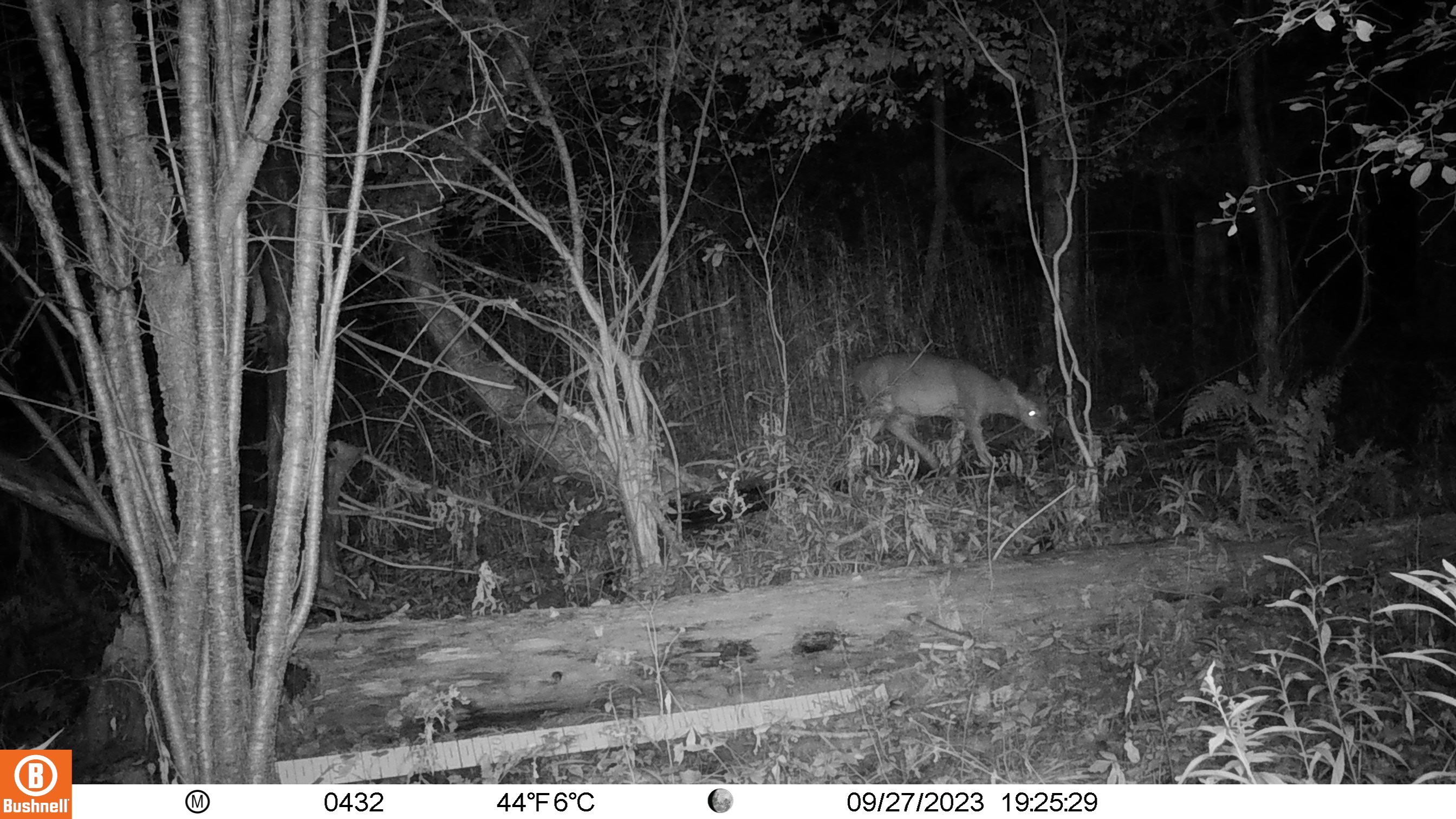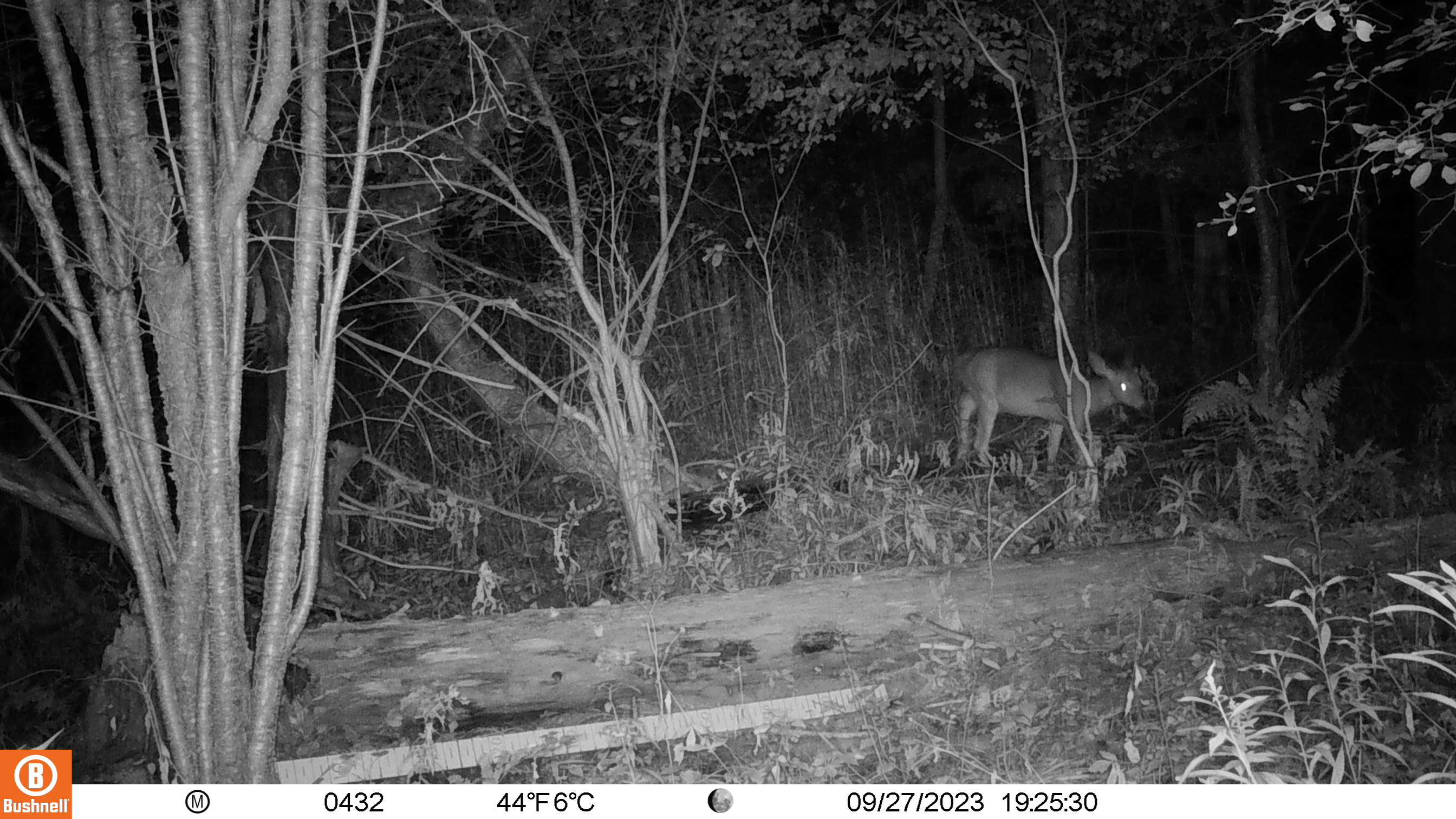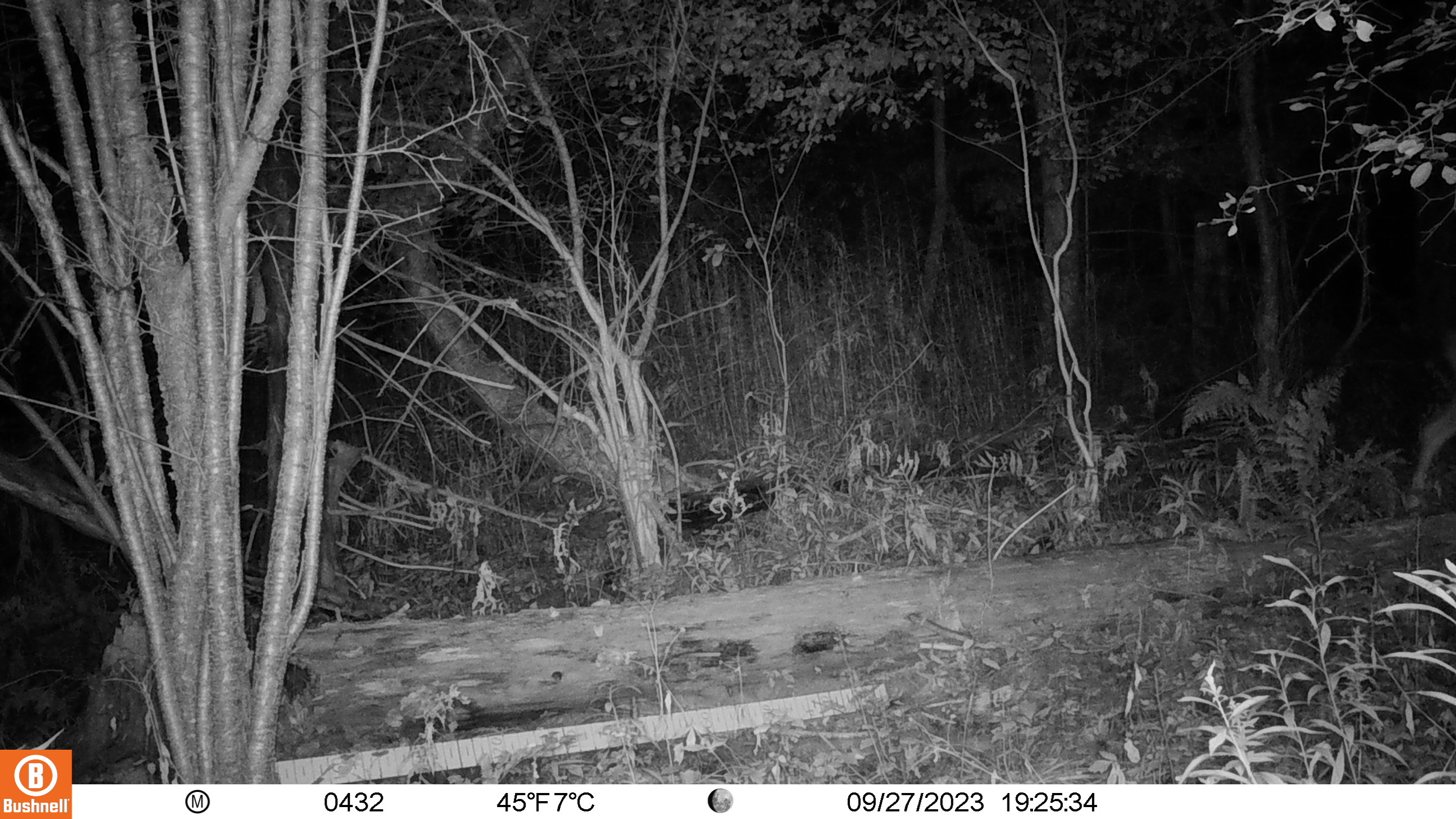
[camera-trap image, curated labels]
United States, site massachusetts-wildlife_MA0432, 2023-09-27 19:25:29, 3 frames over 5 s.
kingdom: Animalia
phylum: Chordata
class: Mammalia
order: Artiodactyla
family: Cervidae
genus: Odocoileus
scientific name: Odocoileus virginianus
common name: white-tailed deer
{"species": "white-tailed deer (Odocoileus virginianus)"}